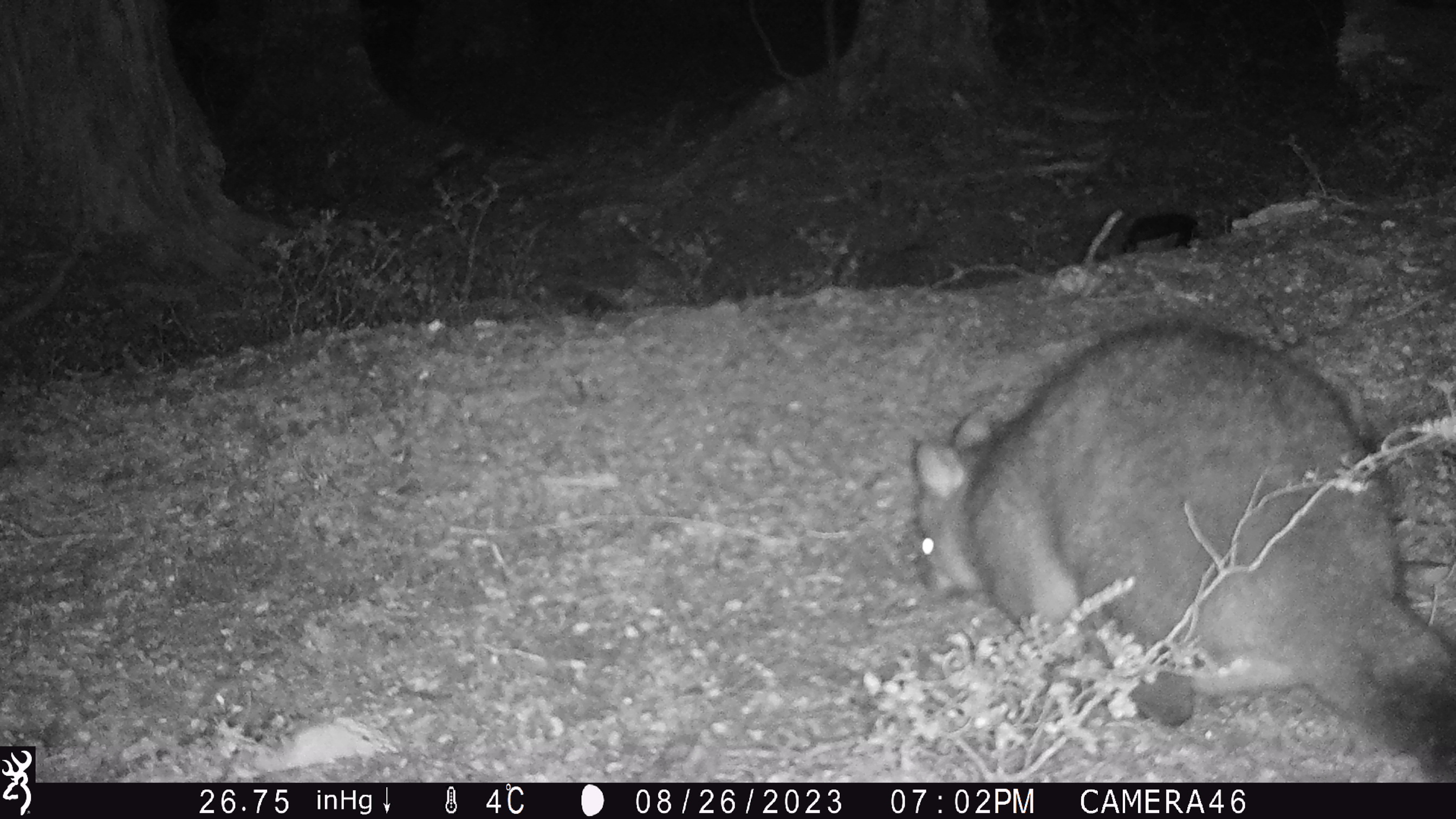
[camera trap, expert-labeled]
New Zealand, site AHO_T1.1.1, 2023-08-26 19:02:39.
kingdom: Animalia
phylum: Chordata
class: Mammalia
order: Carnivora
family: Mustelidae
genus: Mustela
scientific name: Mustela erminea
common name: stoat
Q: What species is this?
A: Stoat (Mustela erminea).